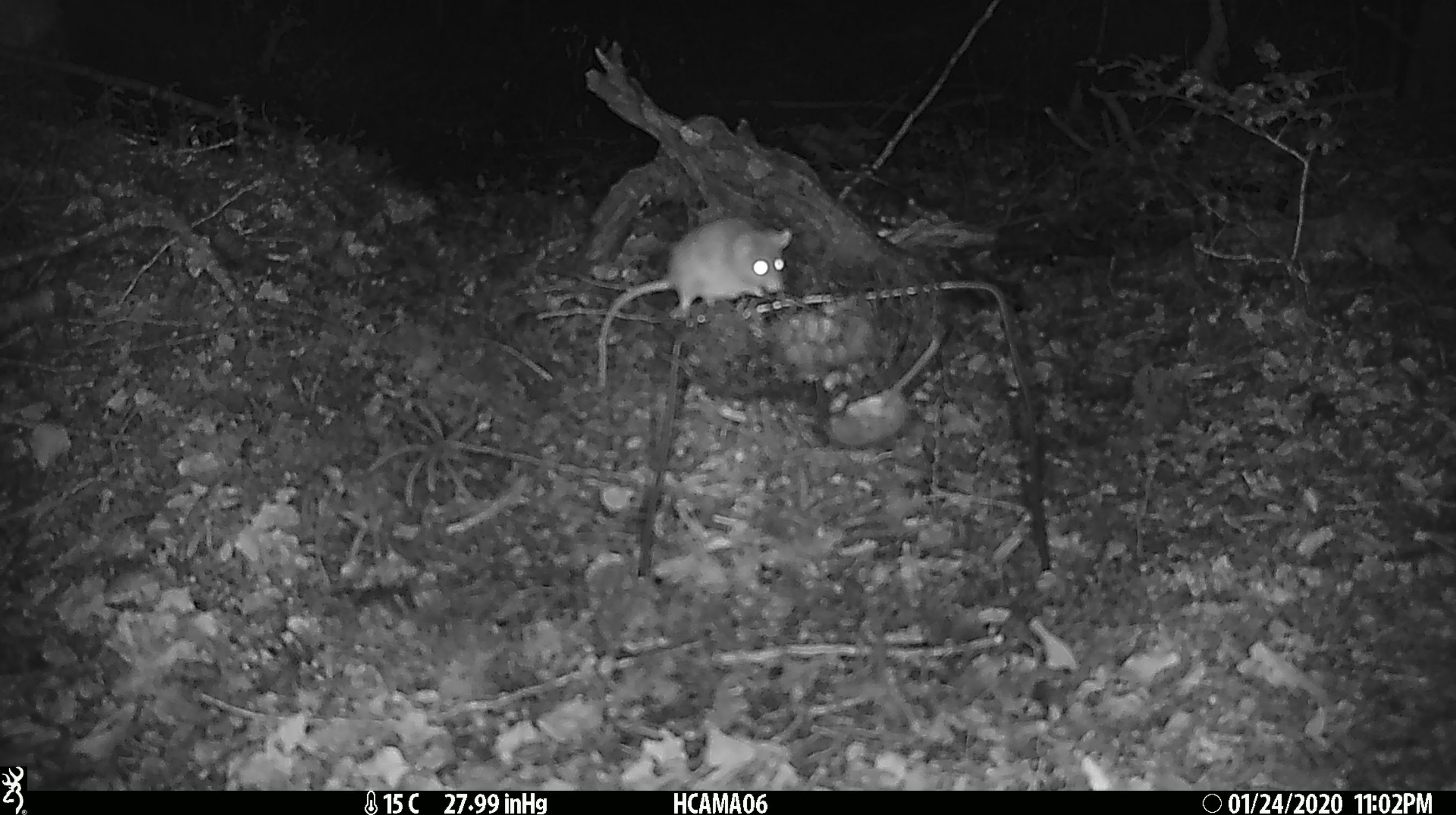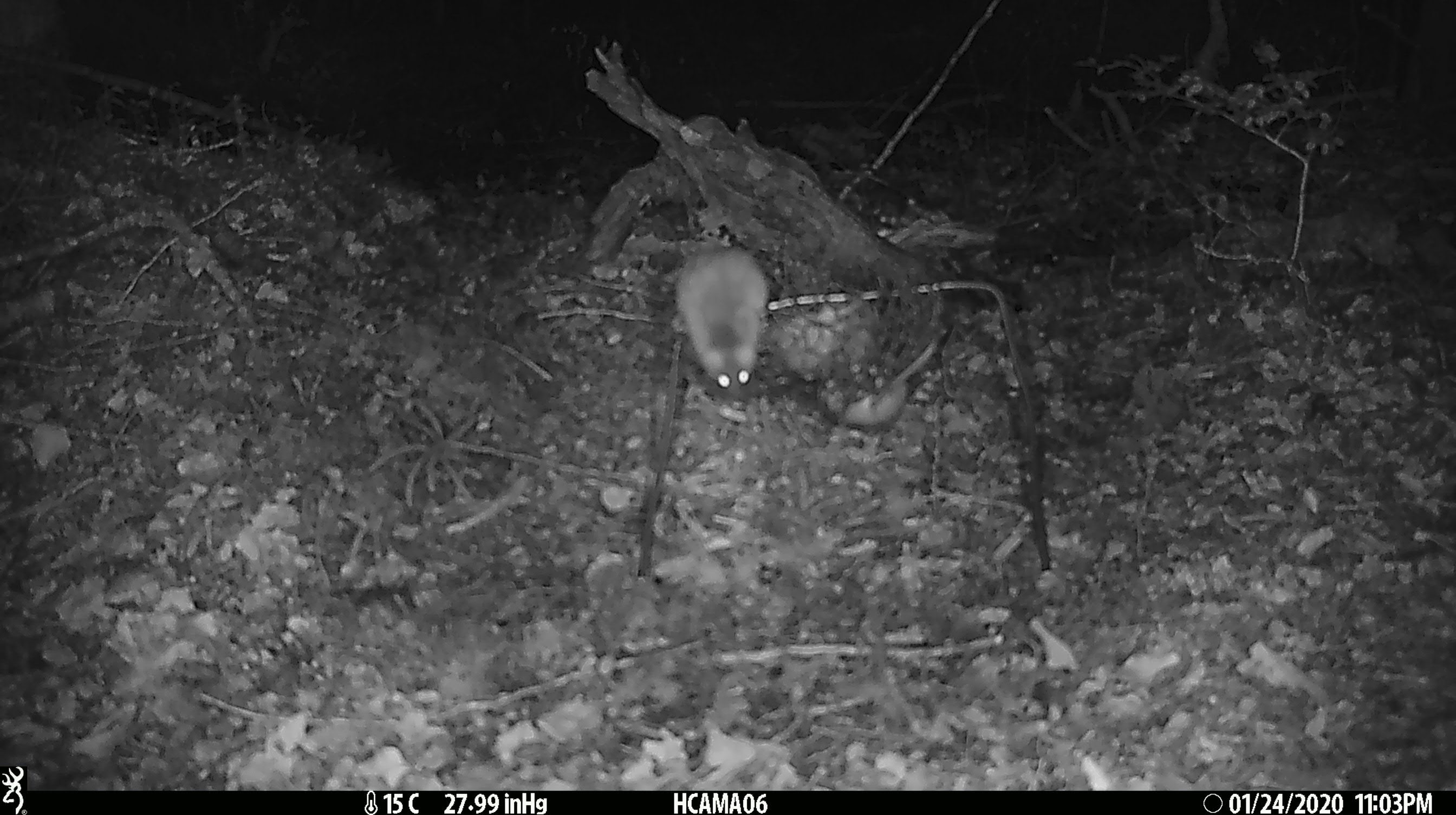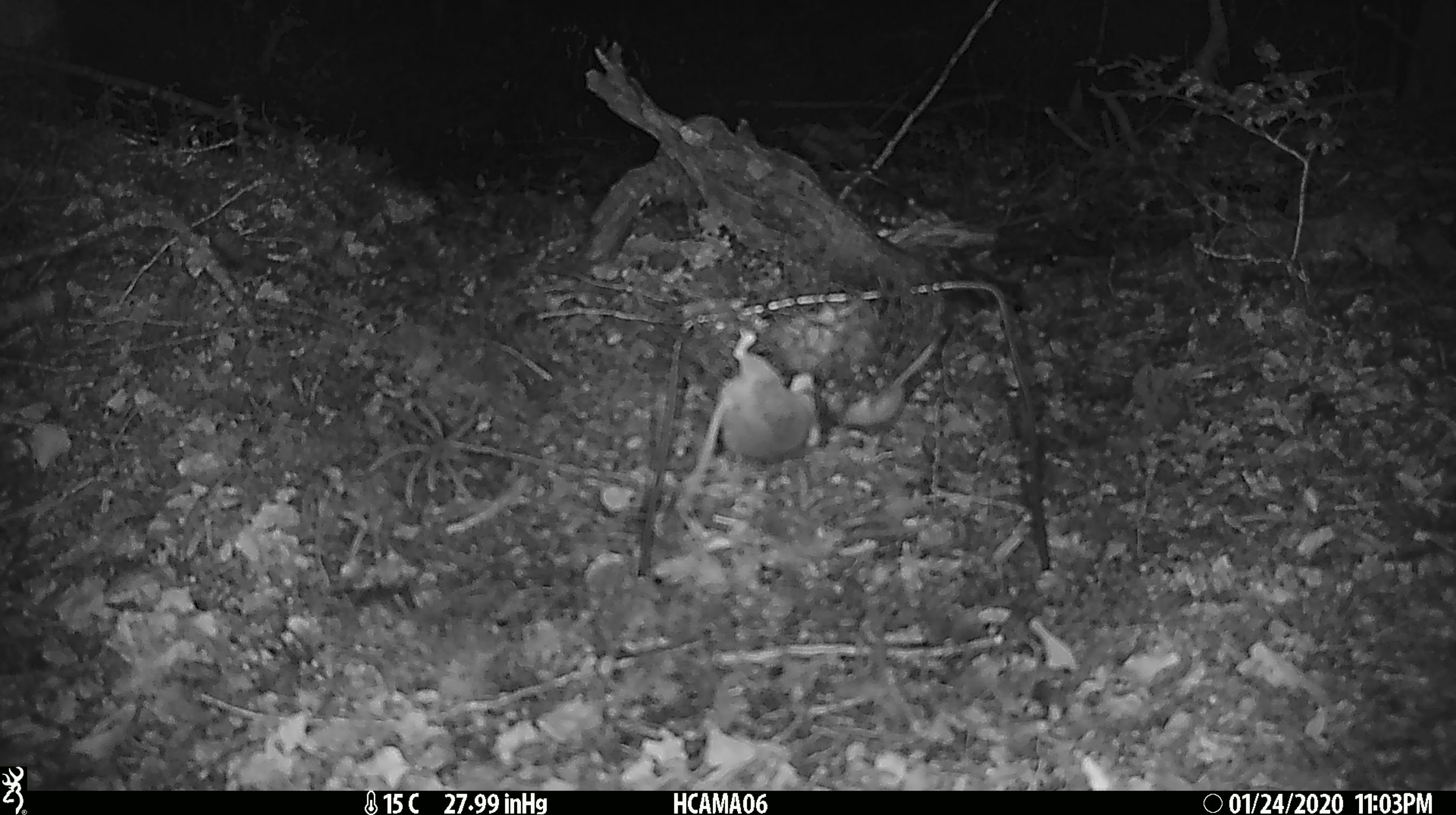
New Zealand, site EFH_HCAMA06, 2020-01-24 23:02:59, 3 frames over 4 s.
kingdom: Animalia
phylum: Chordata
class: Mammalia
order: Rodentia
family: Muridae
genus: Mus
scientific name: Mus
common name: mouse